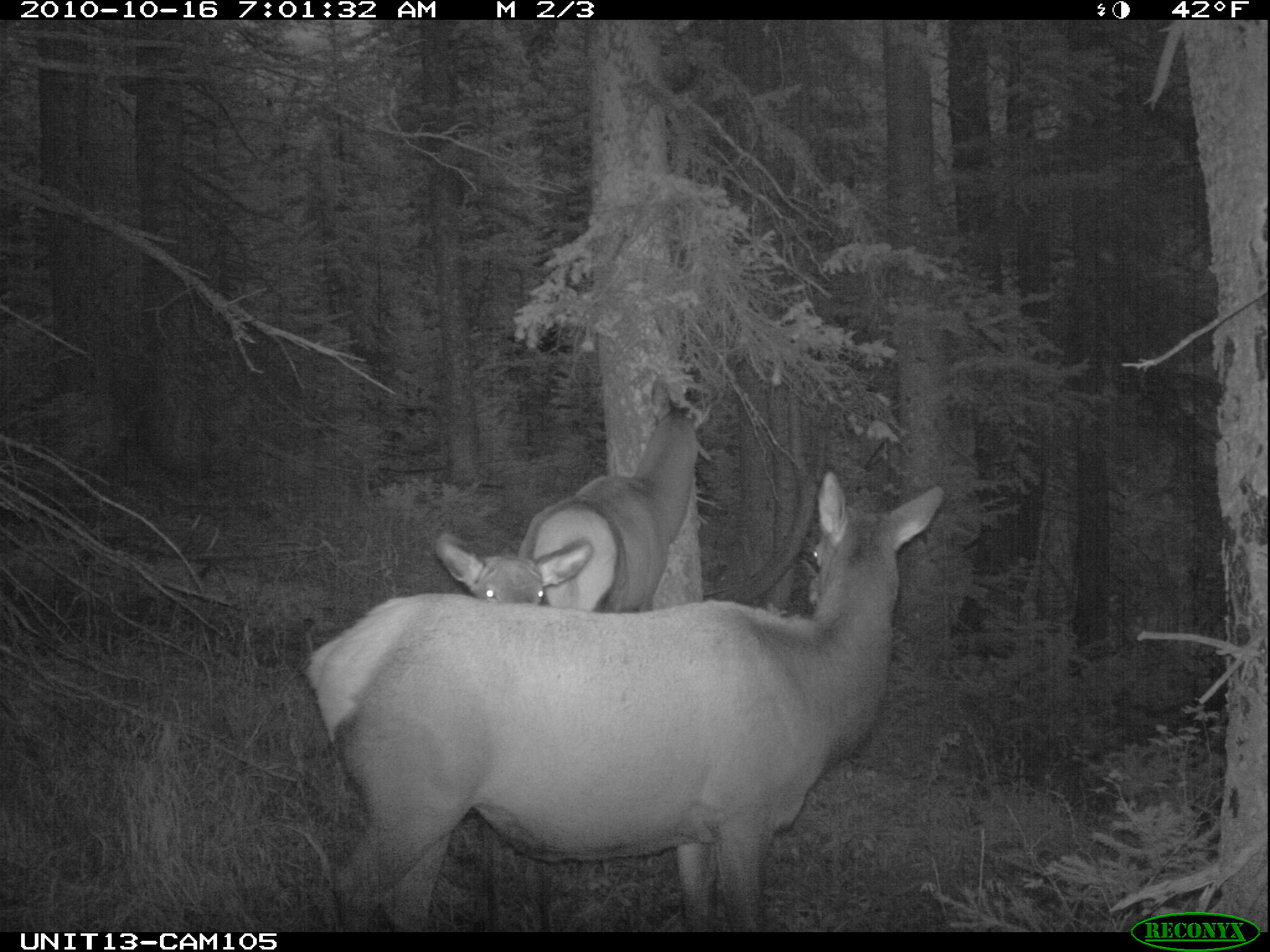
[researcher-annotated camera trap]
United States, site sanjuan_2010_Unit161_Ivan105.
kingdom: Animalia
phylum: Chordata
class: Mammalia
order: Artiodactyla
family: Cervidae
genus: Cervus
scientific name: Cervus elaphus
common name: red deer